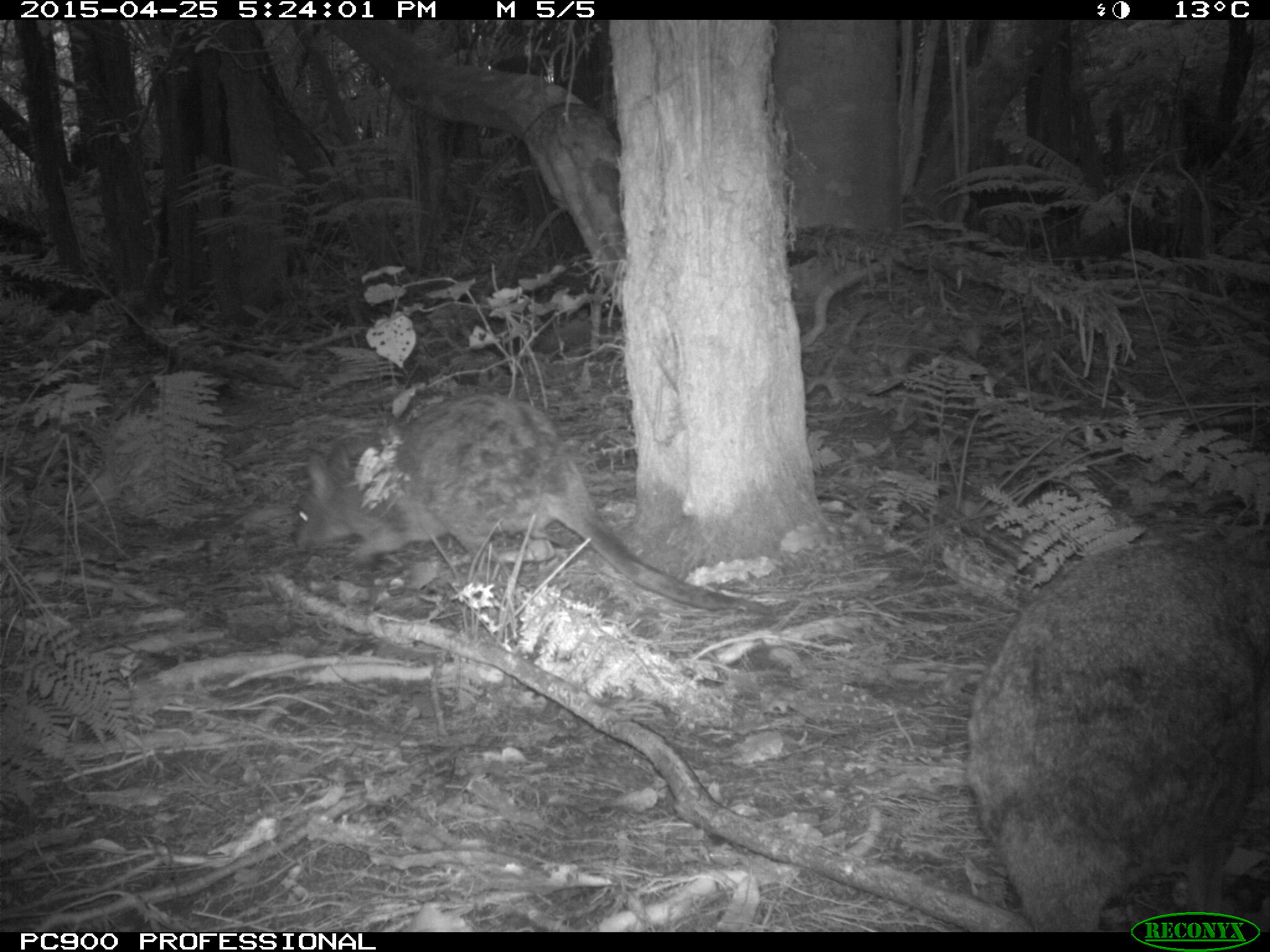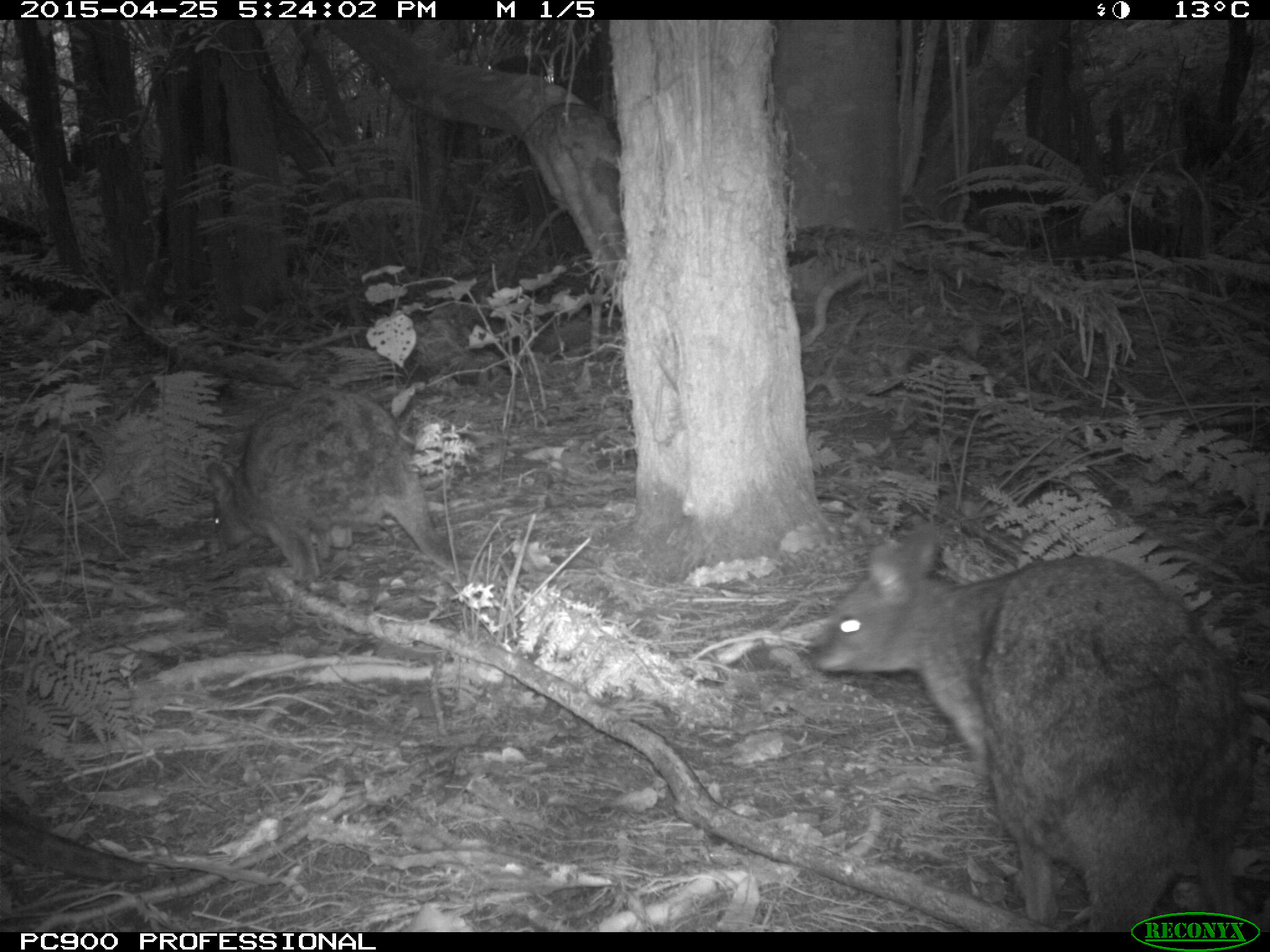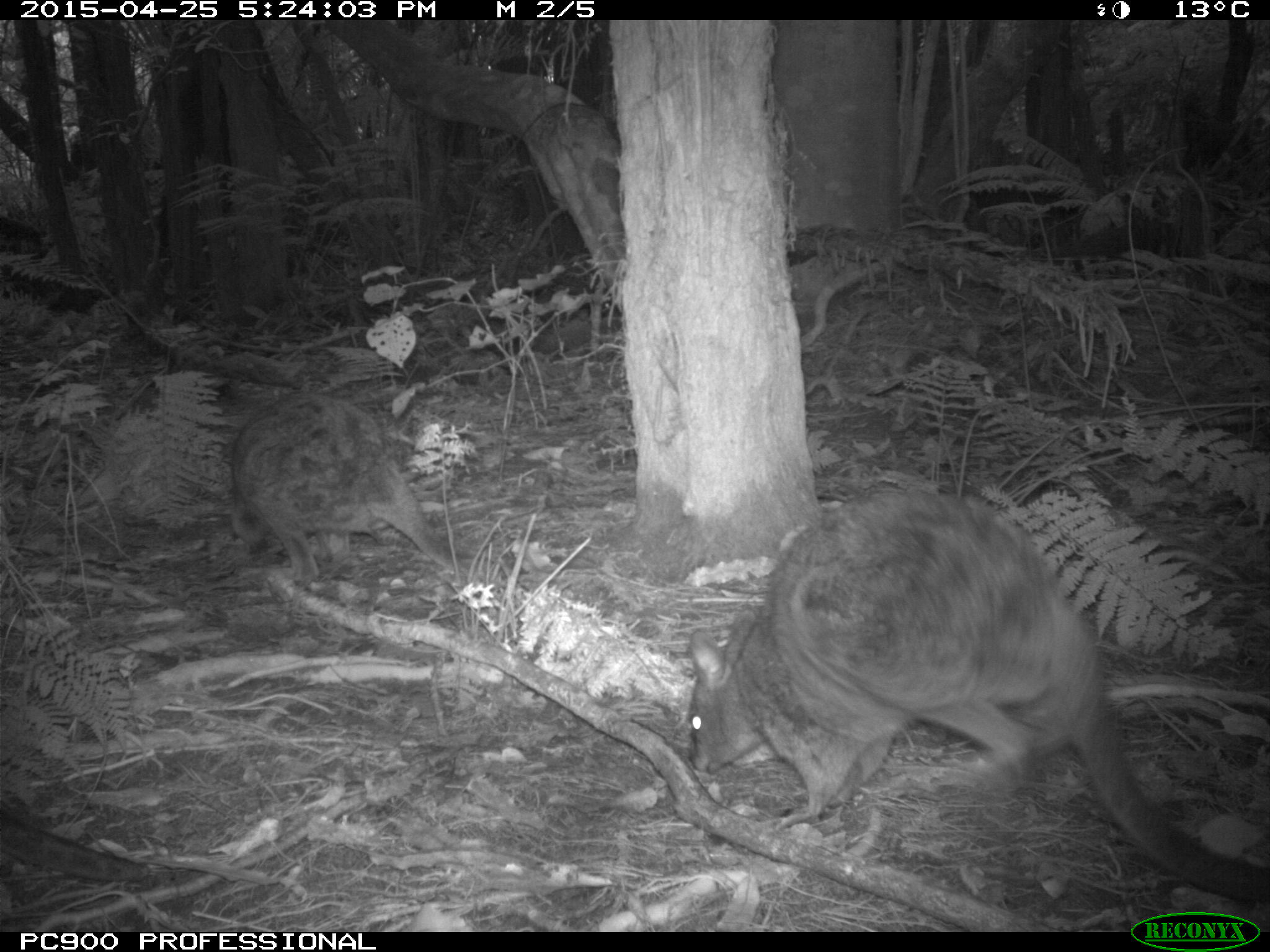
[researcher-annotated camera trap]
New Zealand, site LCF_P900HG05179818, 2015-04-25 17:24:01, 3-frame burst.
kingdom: Animalia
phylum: Chordata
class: Mammalia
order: Diprotodontia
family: Macropodidae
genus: Notamacropus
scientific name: Notamacropus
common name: wallaby